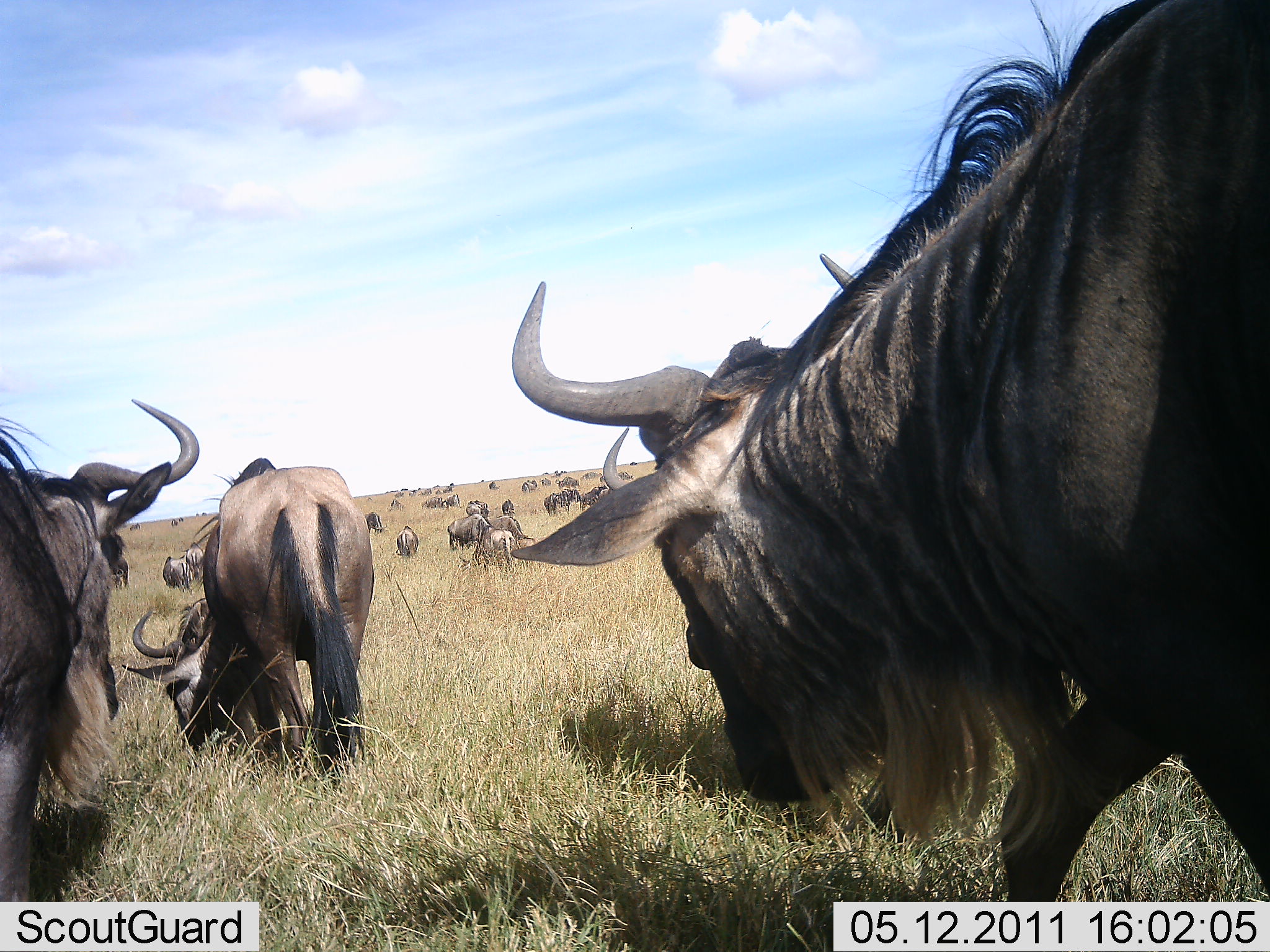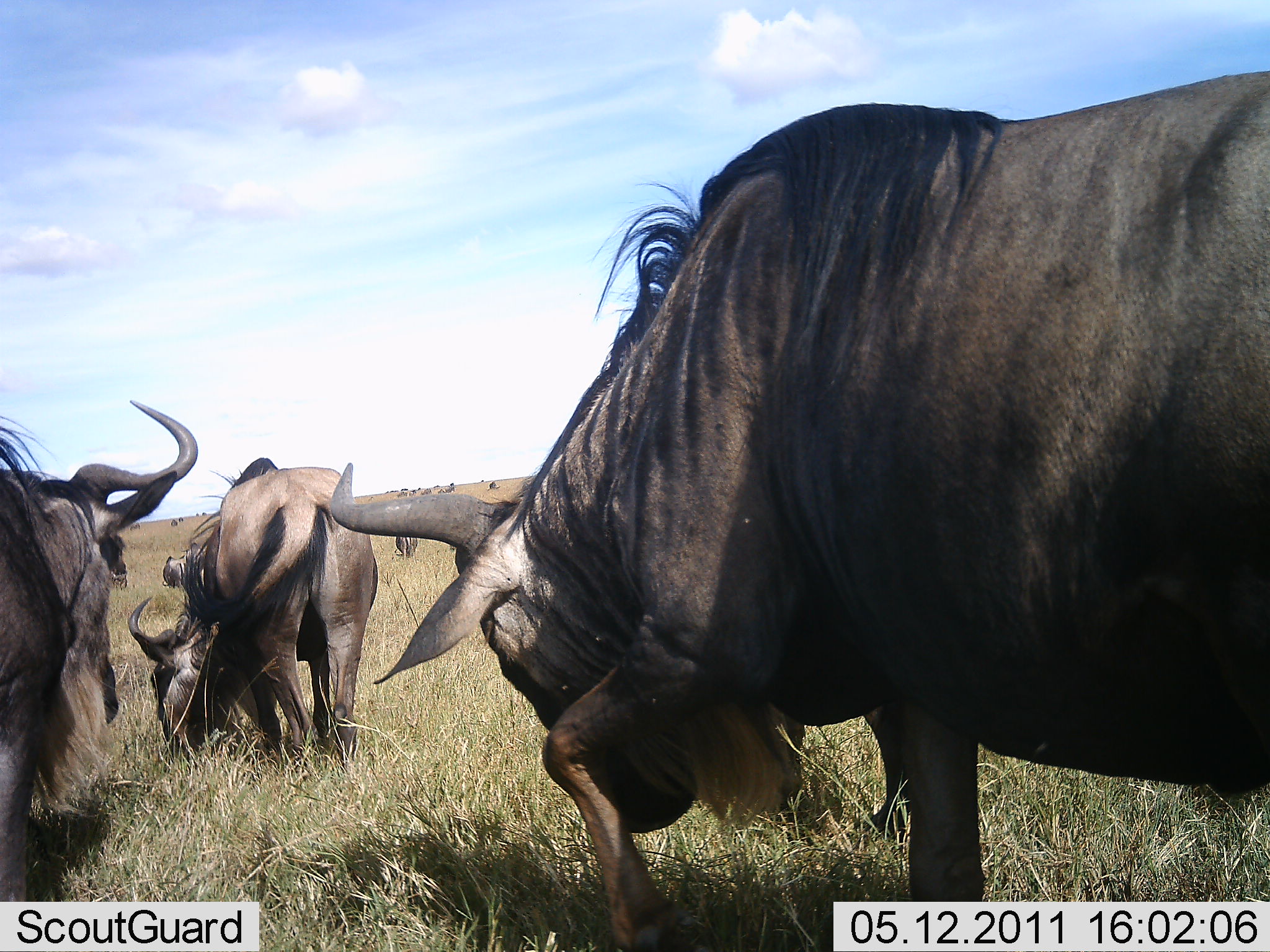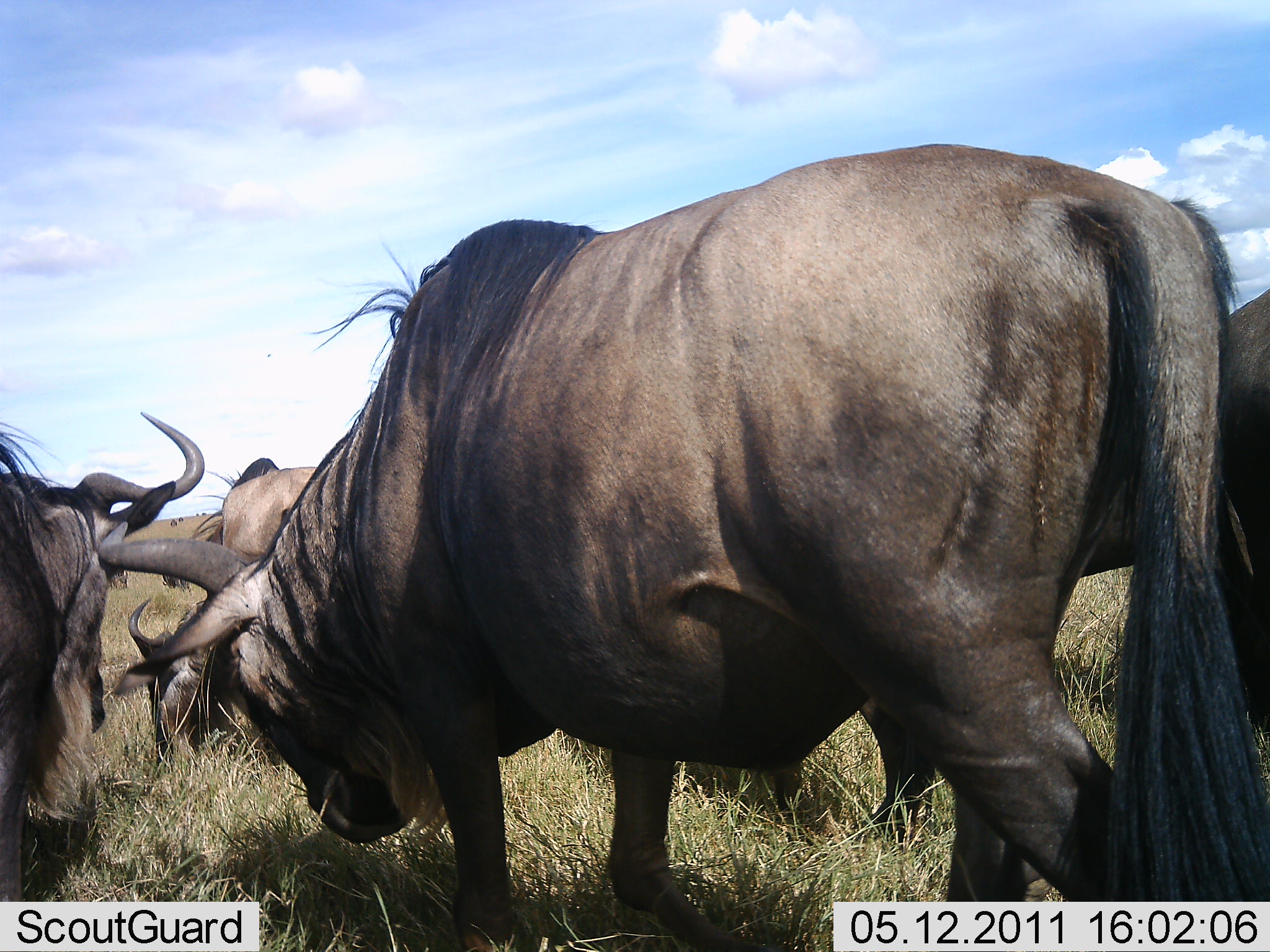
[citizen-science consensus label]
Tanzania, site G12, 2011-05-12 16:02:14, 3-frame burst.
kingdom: Animalia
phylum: Chordata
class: Mammalia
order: Artiodactyla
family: Bovidae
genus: Connochaetes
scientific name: Connochaetes taurinus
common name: blue wildebeest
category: wildebeest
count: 11-50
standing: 40%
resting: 10%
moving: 70%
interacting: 0%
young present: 0%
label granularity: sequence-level